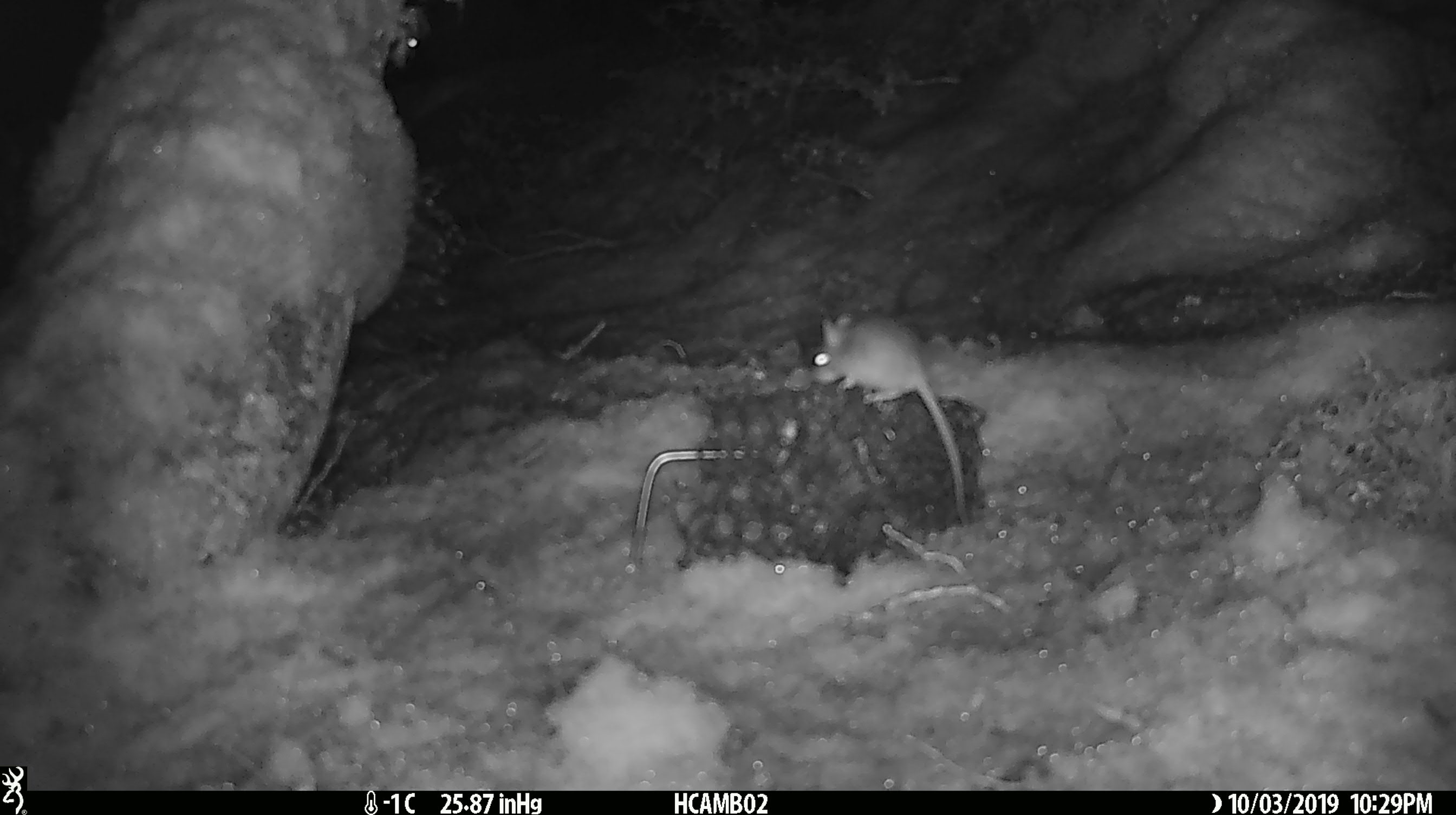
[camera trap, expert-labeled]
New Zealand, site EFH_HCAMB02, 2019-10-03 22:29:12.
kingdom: Animalia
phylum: Chordata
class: Mammalia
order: Rodentia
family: Muridae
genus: Mus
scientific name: Mus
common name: mouse